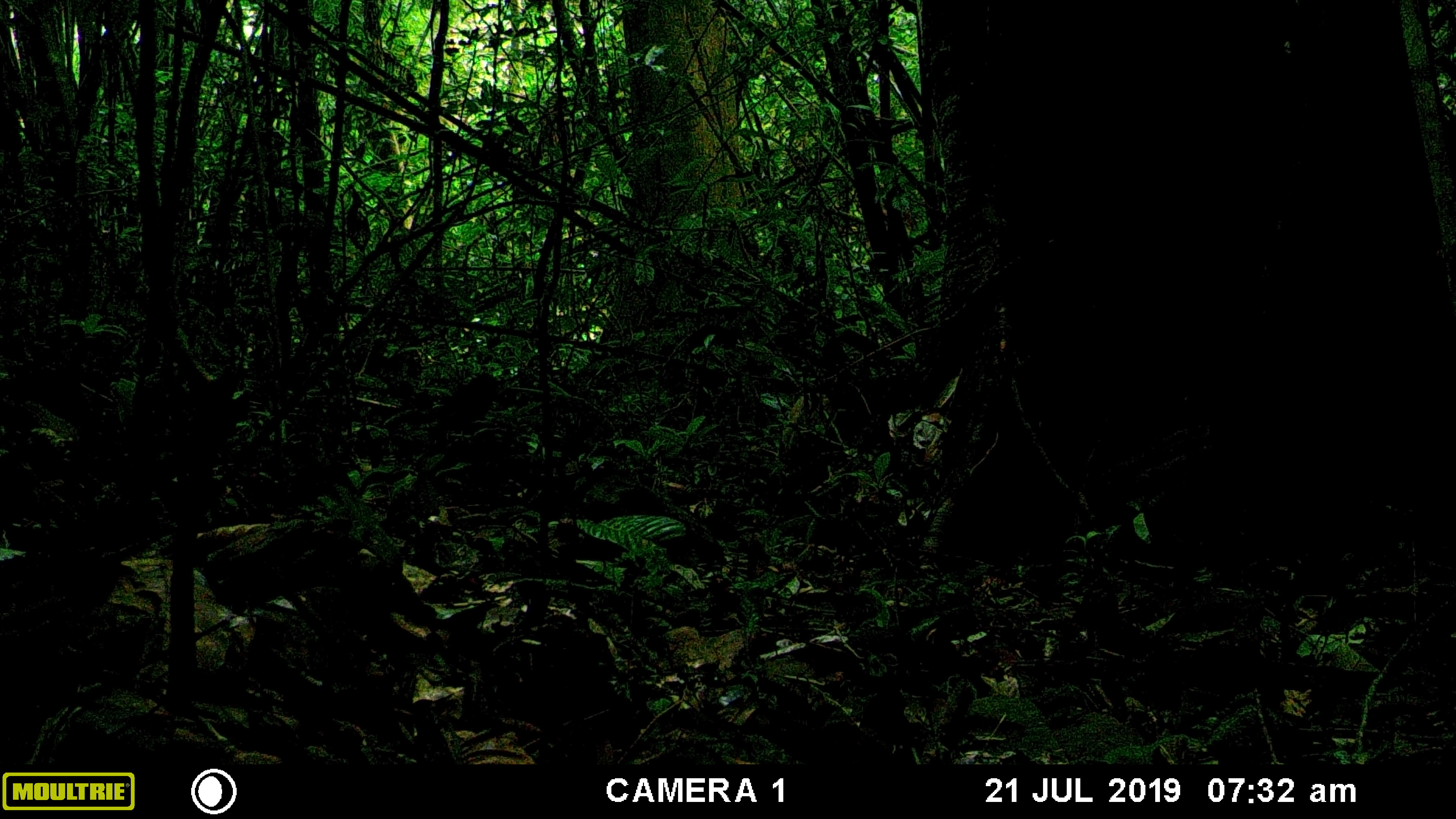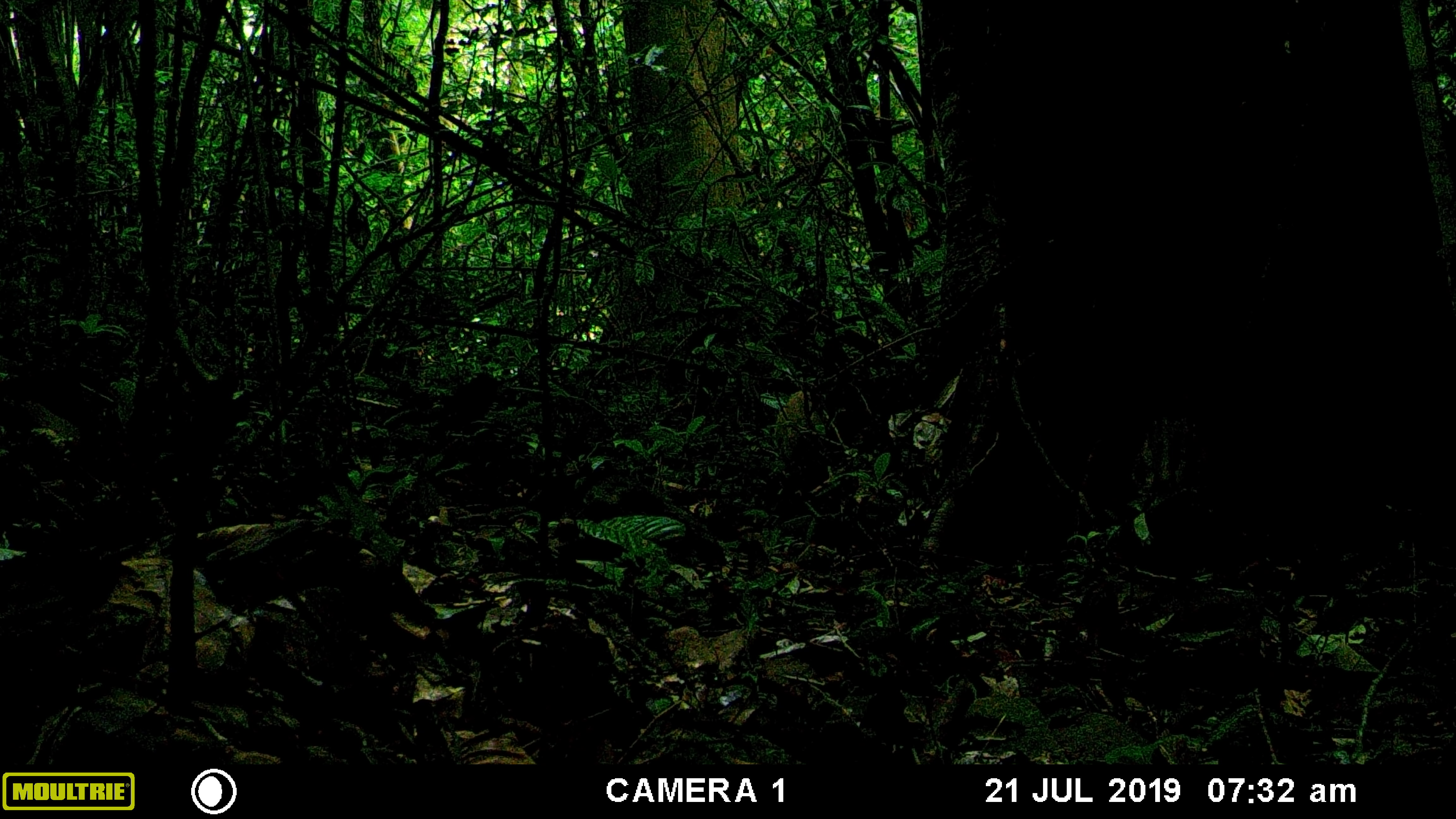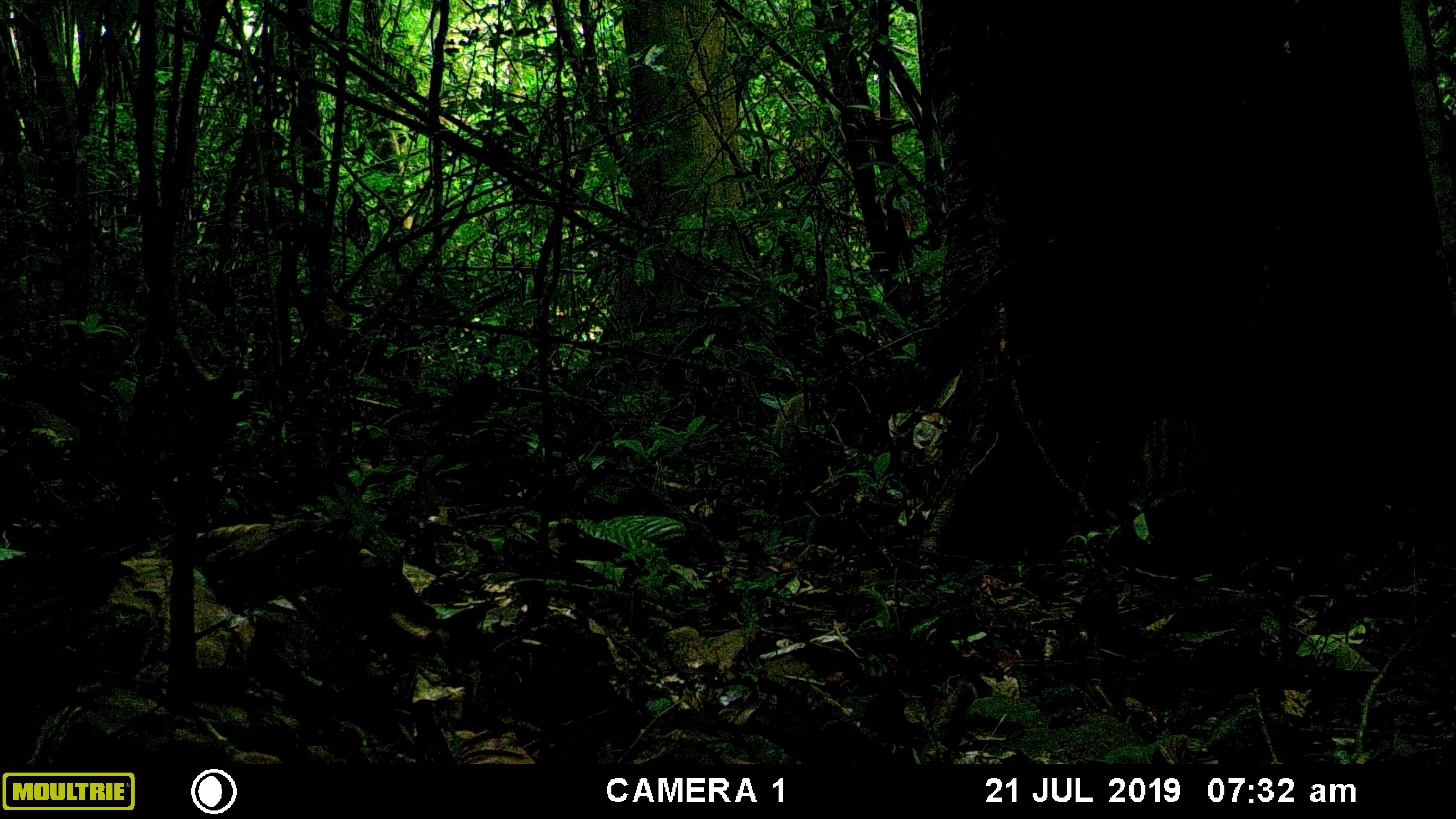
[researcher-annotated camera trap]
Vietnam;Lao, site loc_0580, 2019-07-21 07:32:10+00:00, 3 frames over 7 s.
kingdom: Animalia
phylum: Chordata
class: Mammalia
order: Artiodactyla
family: Suidae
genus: Sus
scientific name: Sus scrofa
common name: eurasian wild pig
Eurasian wild pig (Sus scrofa). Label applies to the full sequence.